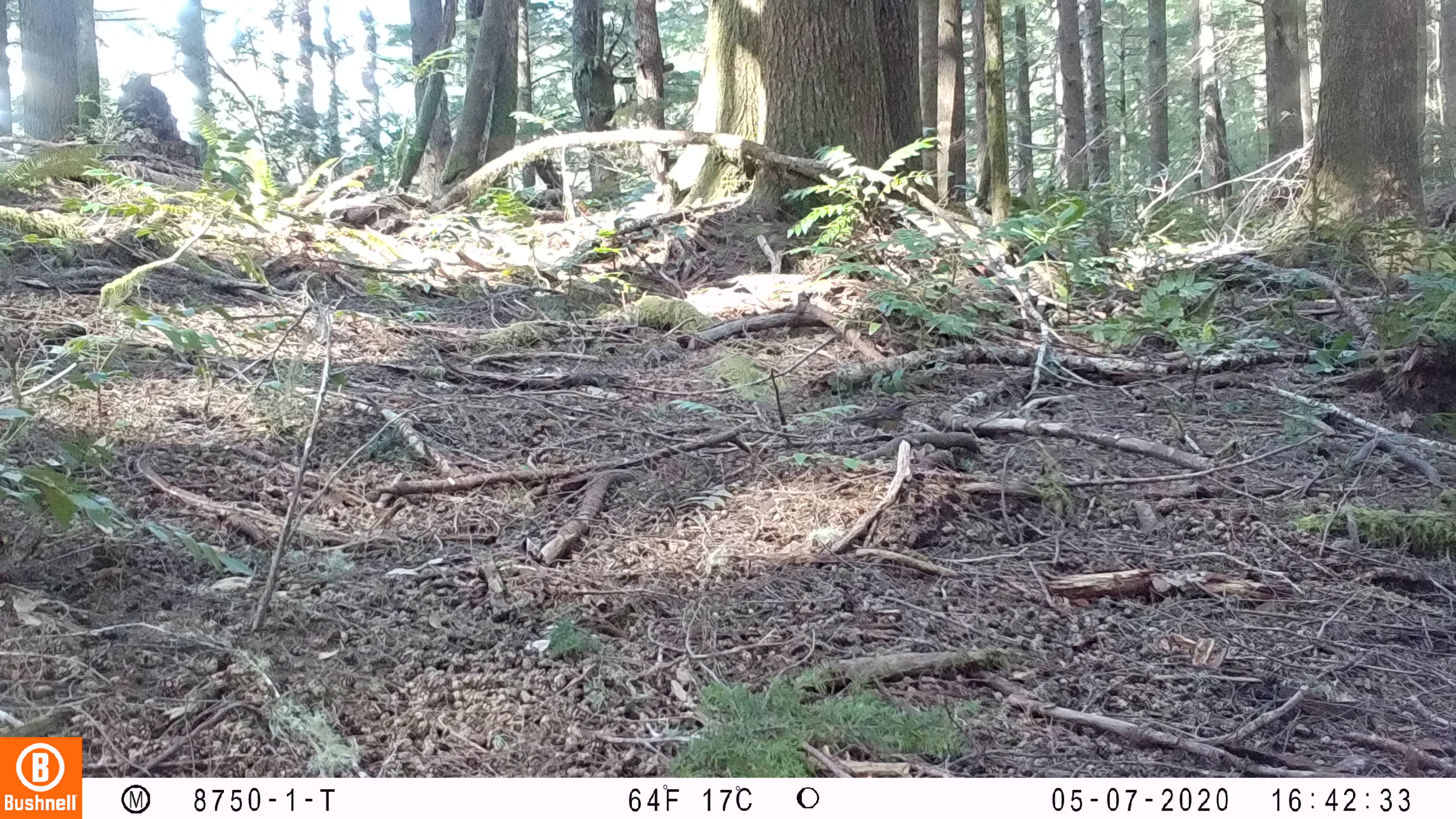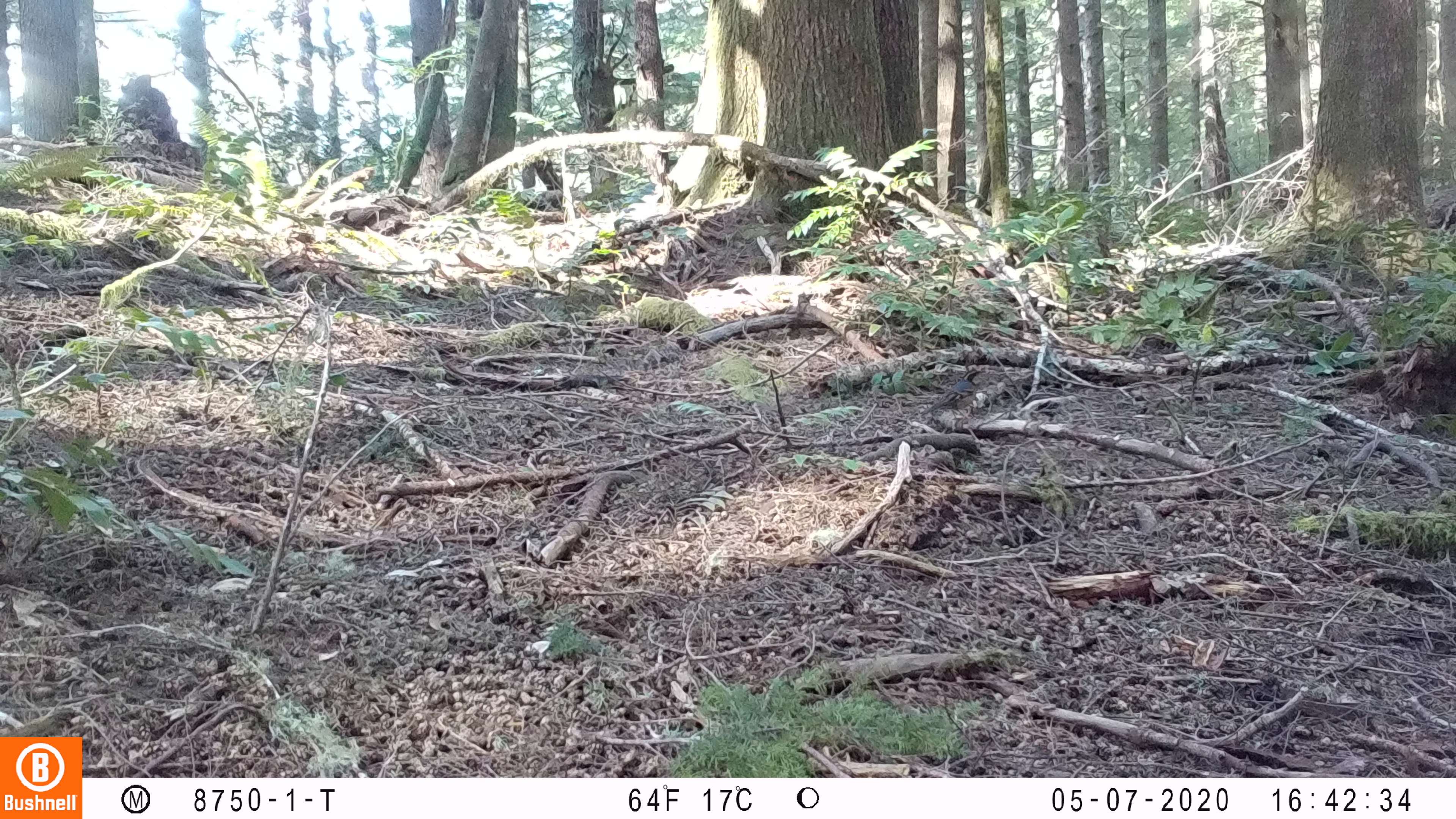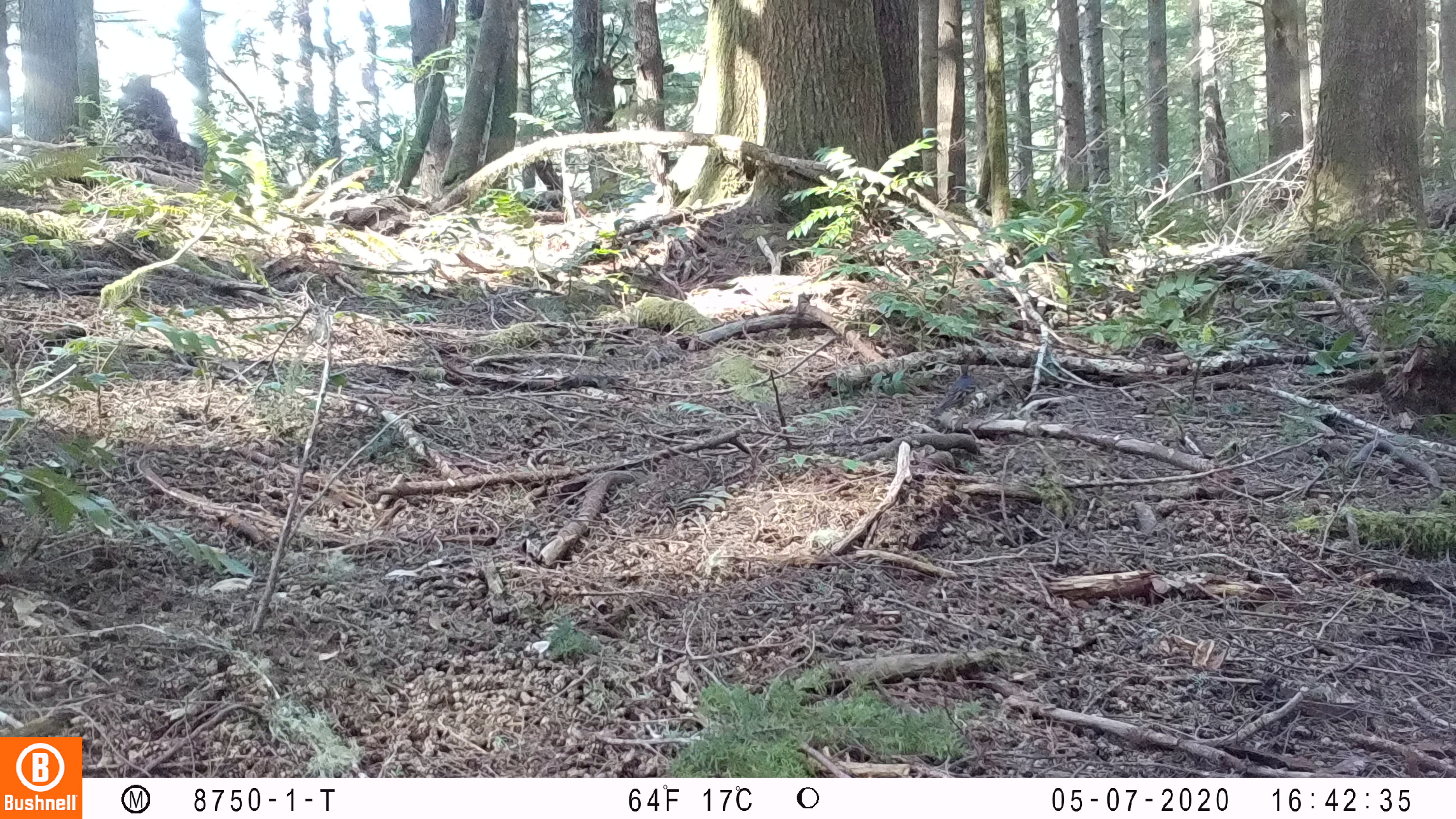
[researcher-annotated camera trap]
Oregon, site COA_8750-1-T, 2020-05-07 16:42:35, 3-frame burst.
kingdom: Animalia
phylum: Chordata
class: Aves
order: Passeriformes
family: Turdidae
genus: Ixoreus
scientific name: Ixoreus naevius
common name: varied thrush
Varied thrush (Ixoreus naevius).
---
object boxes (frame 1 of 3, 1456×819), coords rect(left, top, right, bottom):
varied thrush: rect(836, 398, 914, 427)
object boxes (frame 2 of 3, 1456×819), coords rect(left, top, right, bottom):
varied thrush: rect(919, 366, 986, 416)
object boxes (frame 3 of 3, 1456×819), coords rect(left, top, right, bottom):
varied thrush: rect(929, 361, 978, 416)